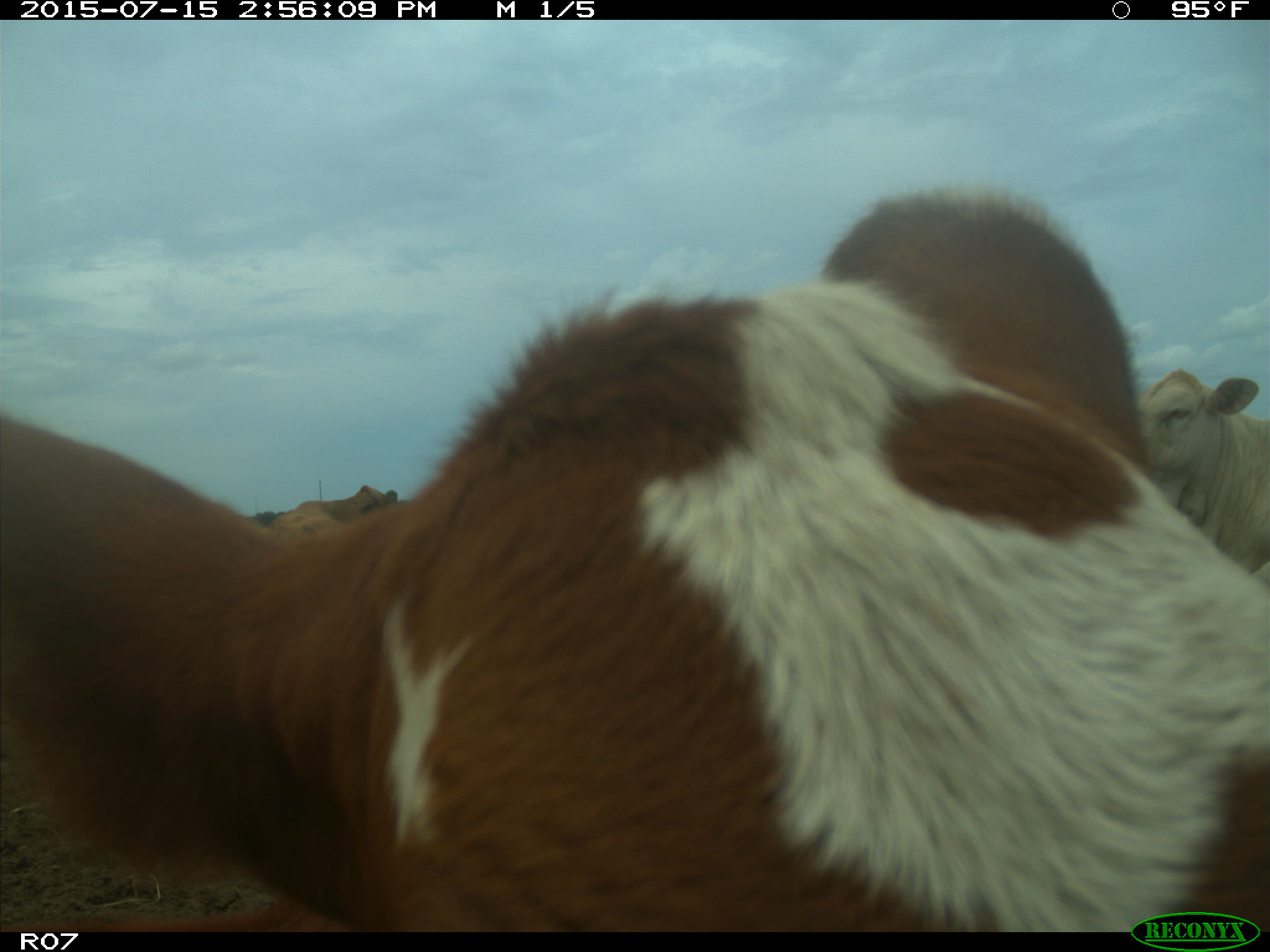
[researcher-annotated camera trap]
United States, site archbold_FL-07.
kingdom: Animalia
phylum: Chordata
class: Mammalia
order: Artiodactyla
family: Bovidae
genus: Bos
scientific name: Bos taurus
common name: domestic cow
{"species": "Bos taurus (domestic cow)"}